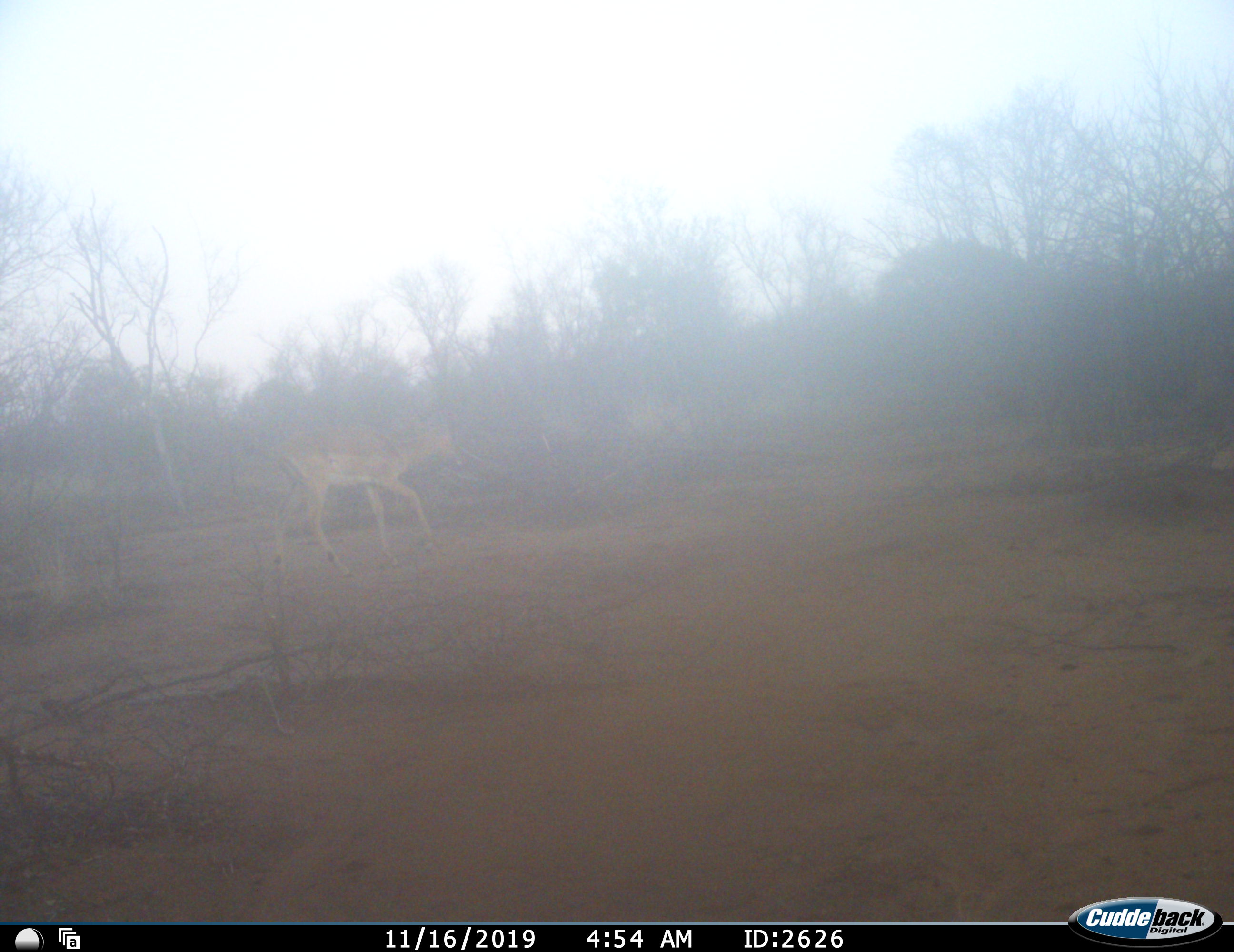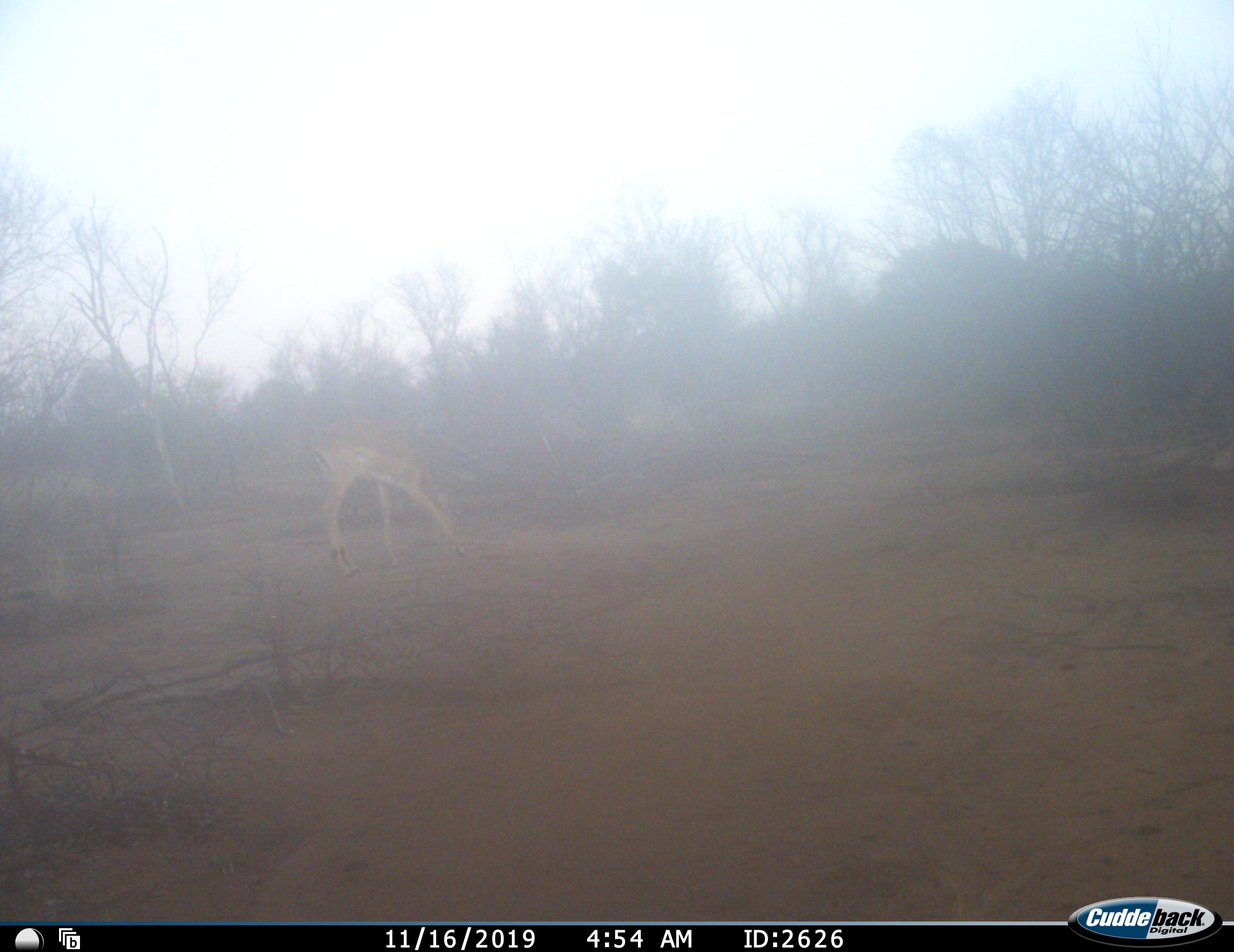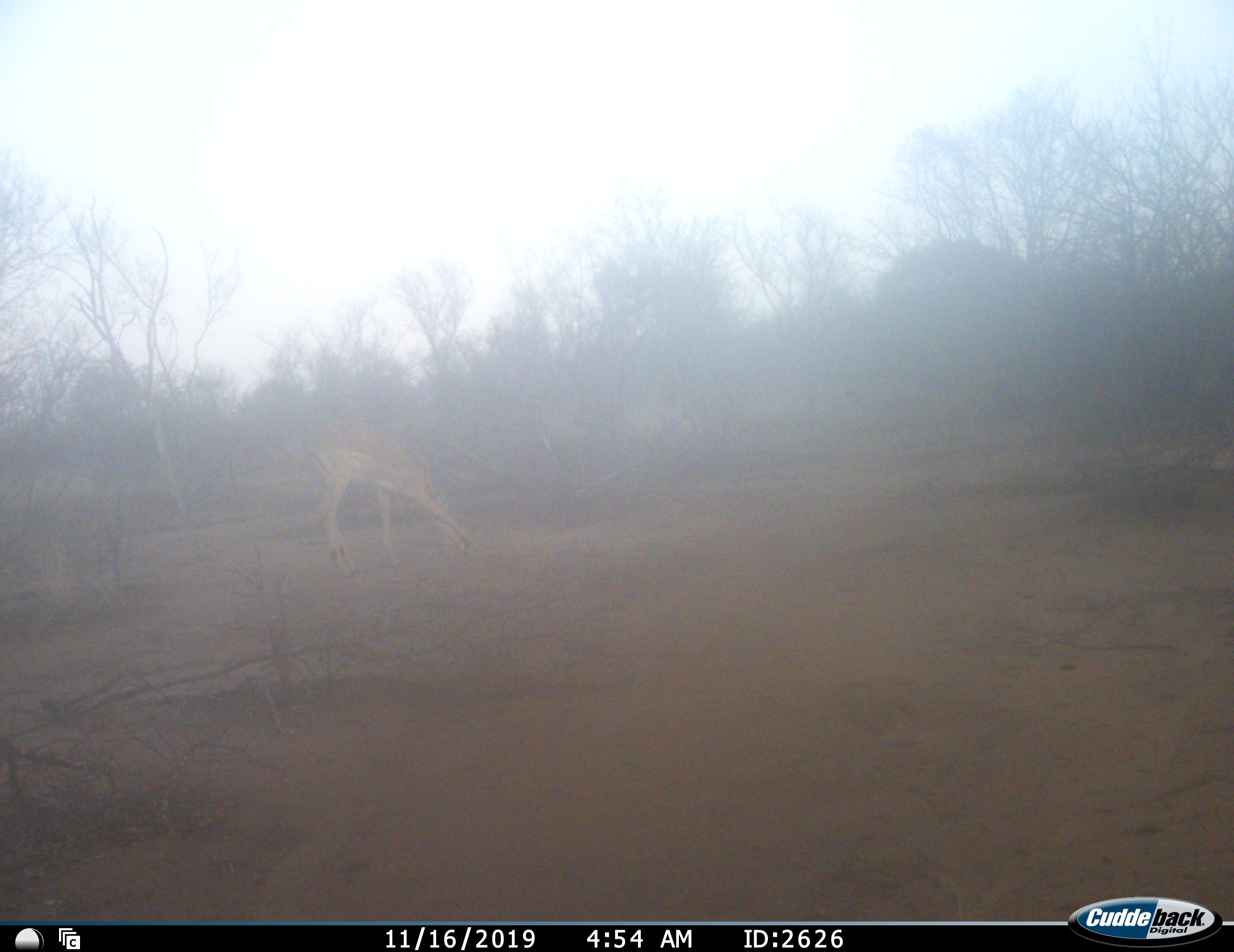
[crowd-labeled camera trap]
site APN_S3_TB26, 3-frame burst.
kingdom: Animalia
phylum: Chordata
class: Mammalia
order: Artiodactyla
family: Bovidae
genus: Aepyceros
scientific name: Aepyceros melampus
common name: impala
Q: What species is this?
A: Impala (Aepyceros melampus).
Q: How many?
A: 1.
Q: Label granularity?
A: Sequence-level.